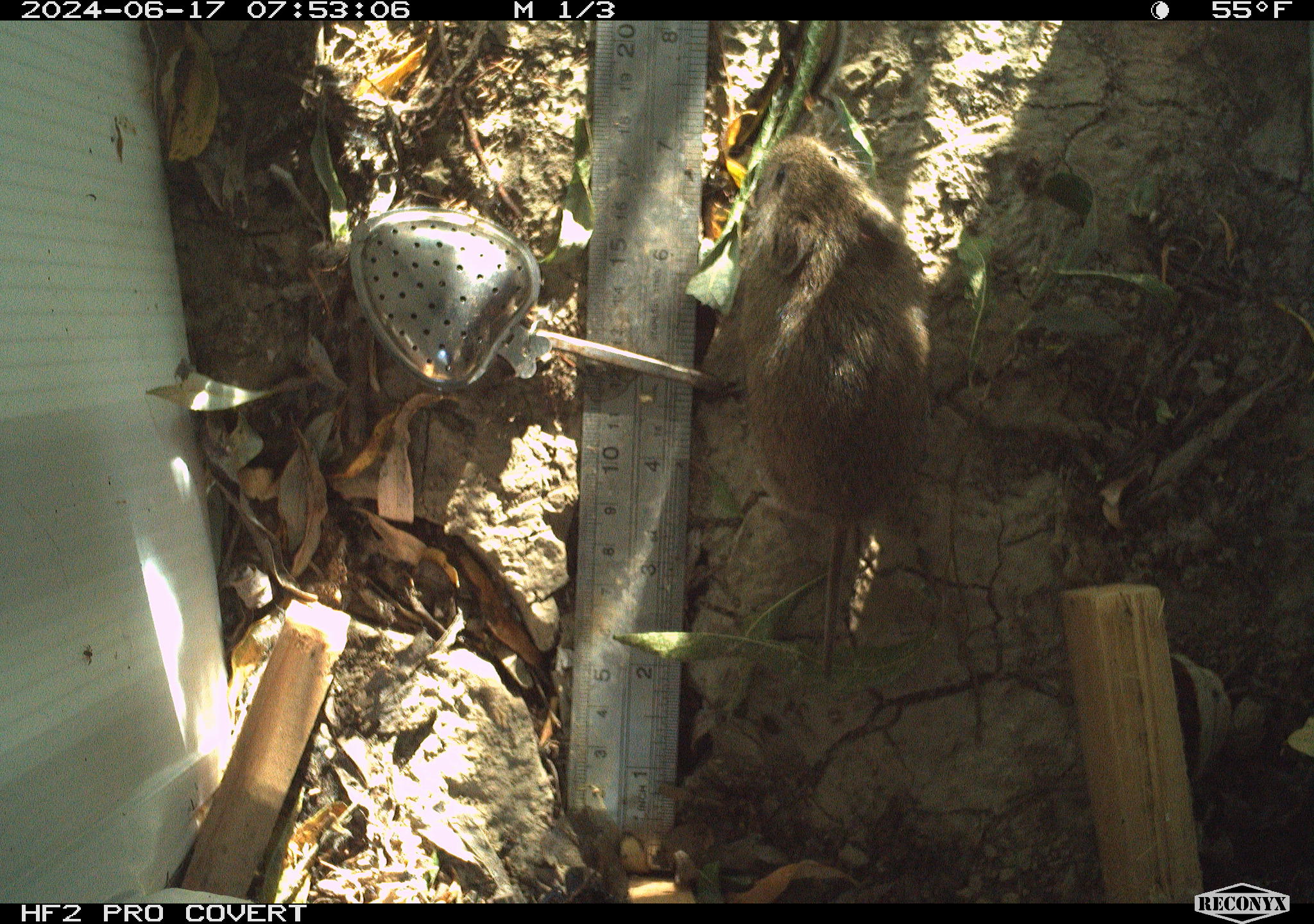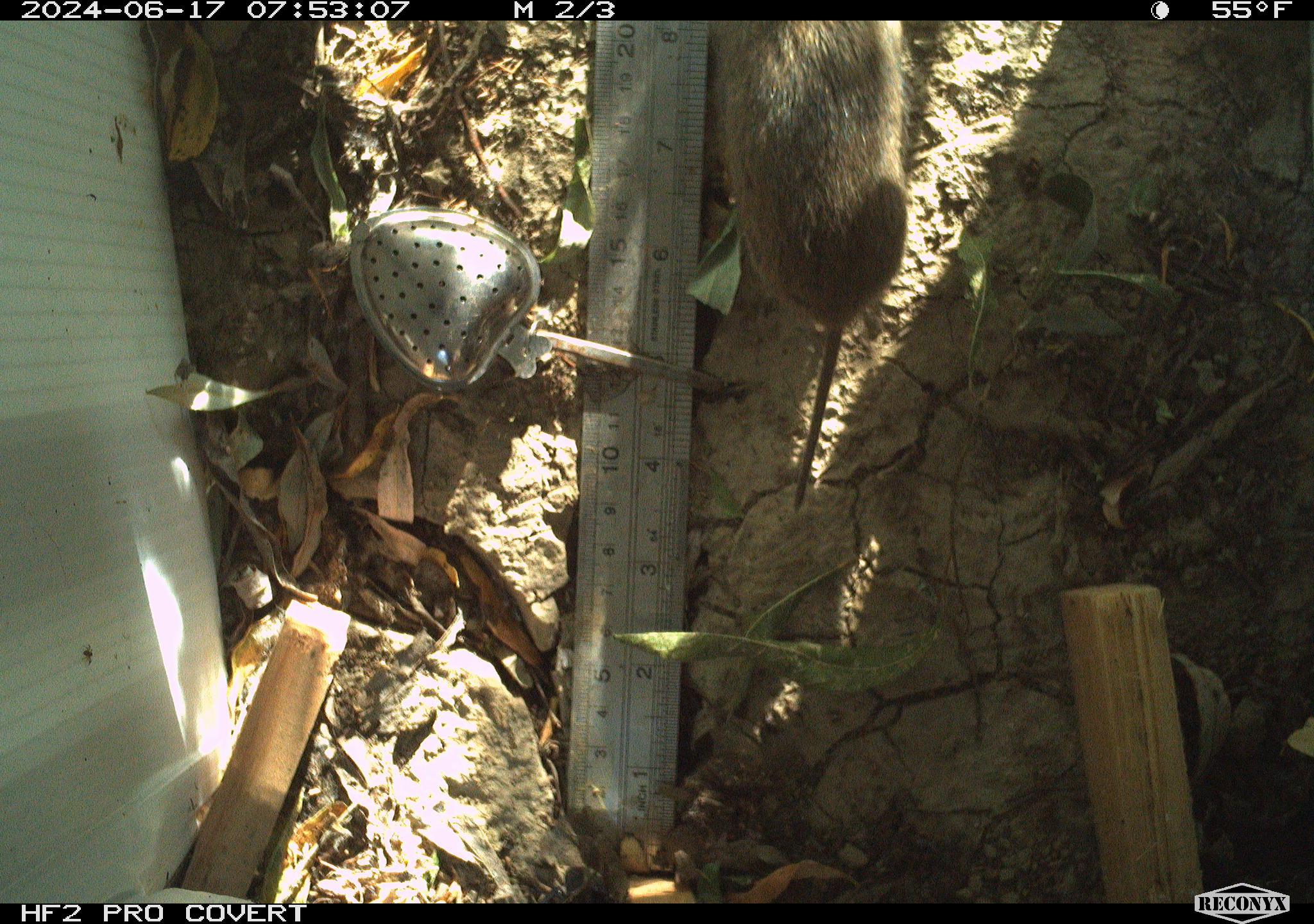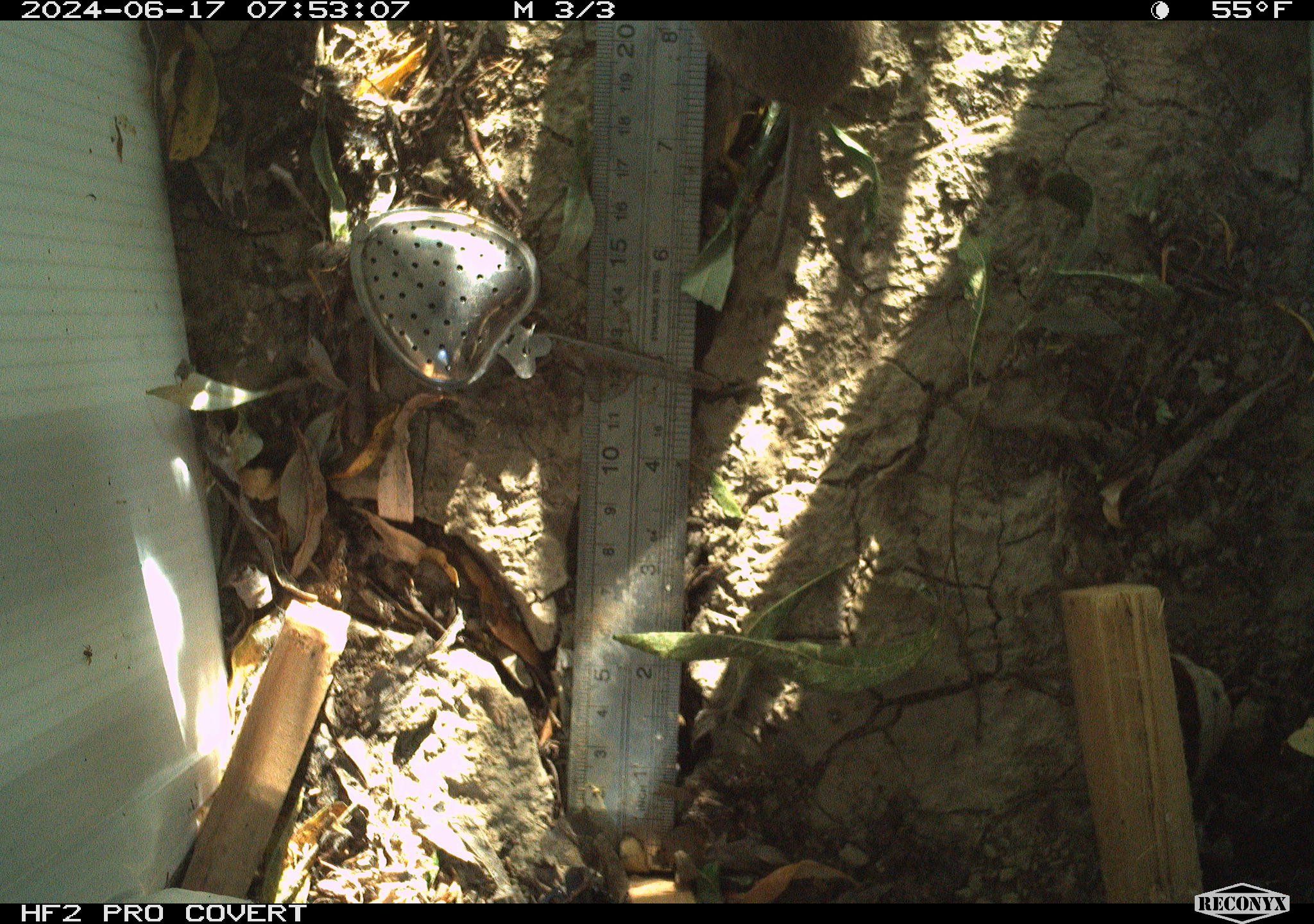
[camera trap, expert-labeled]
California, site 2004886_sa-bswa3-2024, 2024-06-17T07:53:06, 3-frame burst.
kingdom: Animalia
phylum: Chordata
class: Mammalia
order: Rodentia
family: Cricetidae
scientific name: Arvicolinae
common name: voles, lemmings, and muskrats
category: arvicolinae subfamily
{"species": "arvicolinae subfamily (voles, lemmings, and muskrats) (Arvicolinae)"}